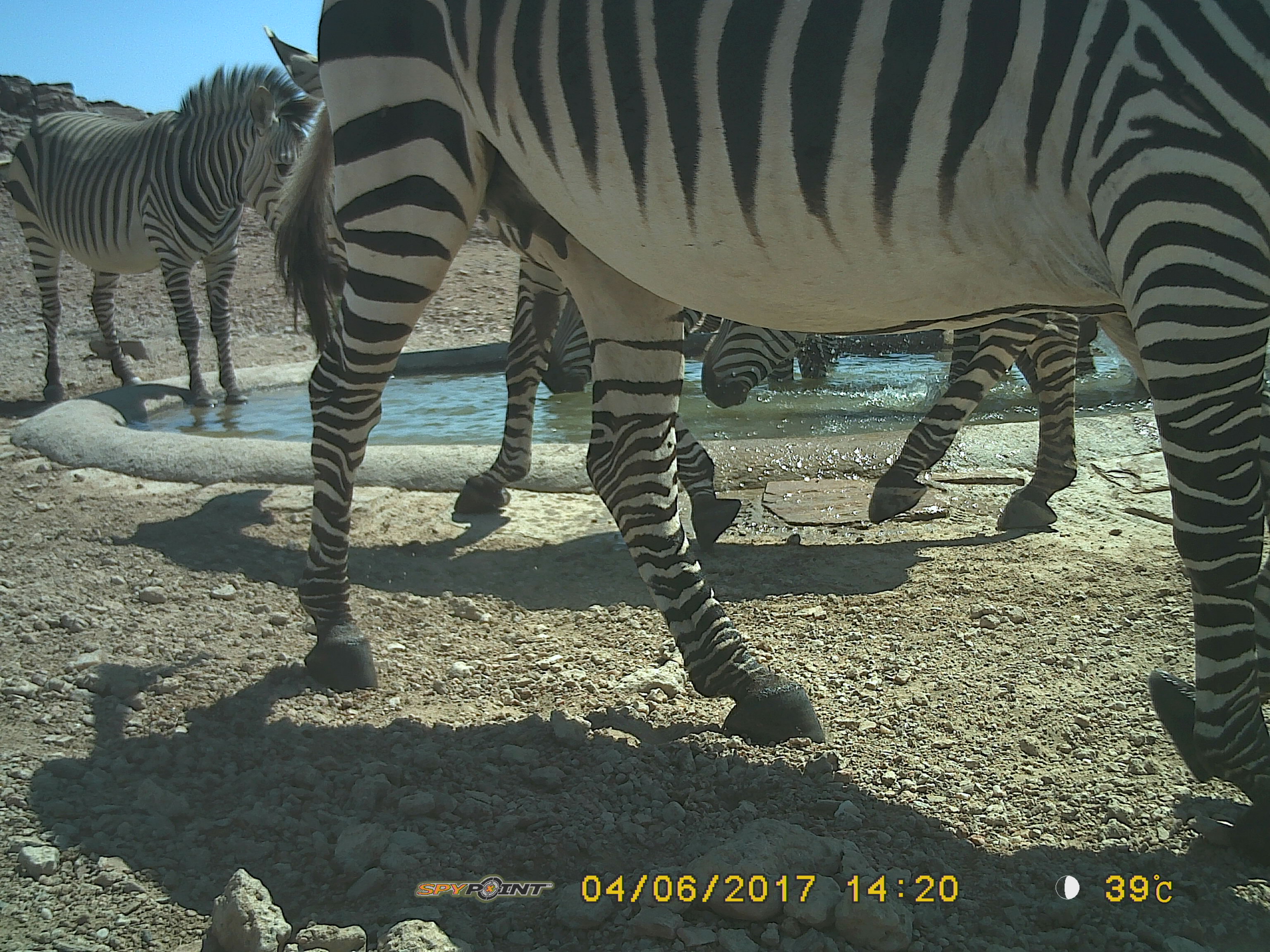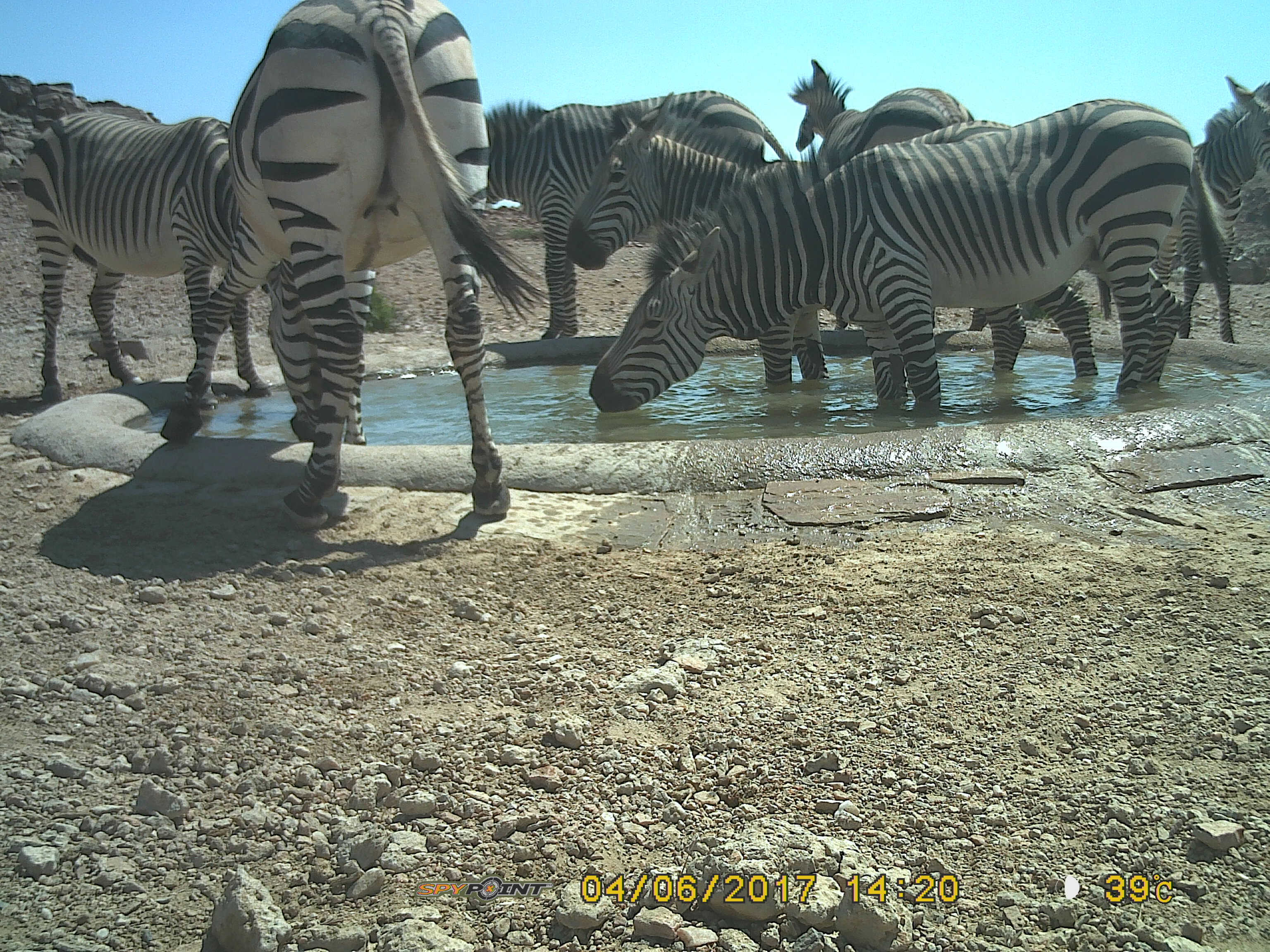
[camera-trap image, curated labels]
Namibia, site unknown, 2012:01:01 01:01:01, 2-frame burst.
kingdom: Animalia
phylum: Chordata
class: Mammalia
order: Perissodactyla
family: Equidae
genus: Equus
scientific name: Equus zebra hartmannae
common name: hartmann's mountain zebra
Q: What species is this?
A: Equus zebra hartmannae (hartmann's mountain zebra).